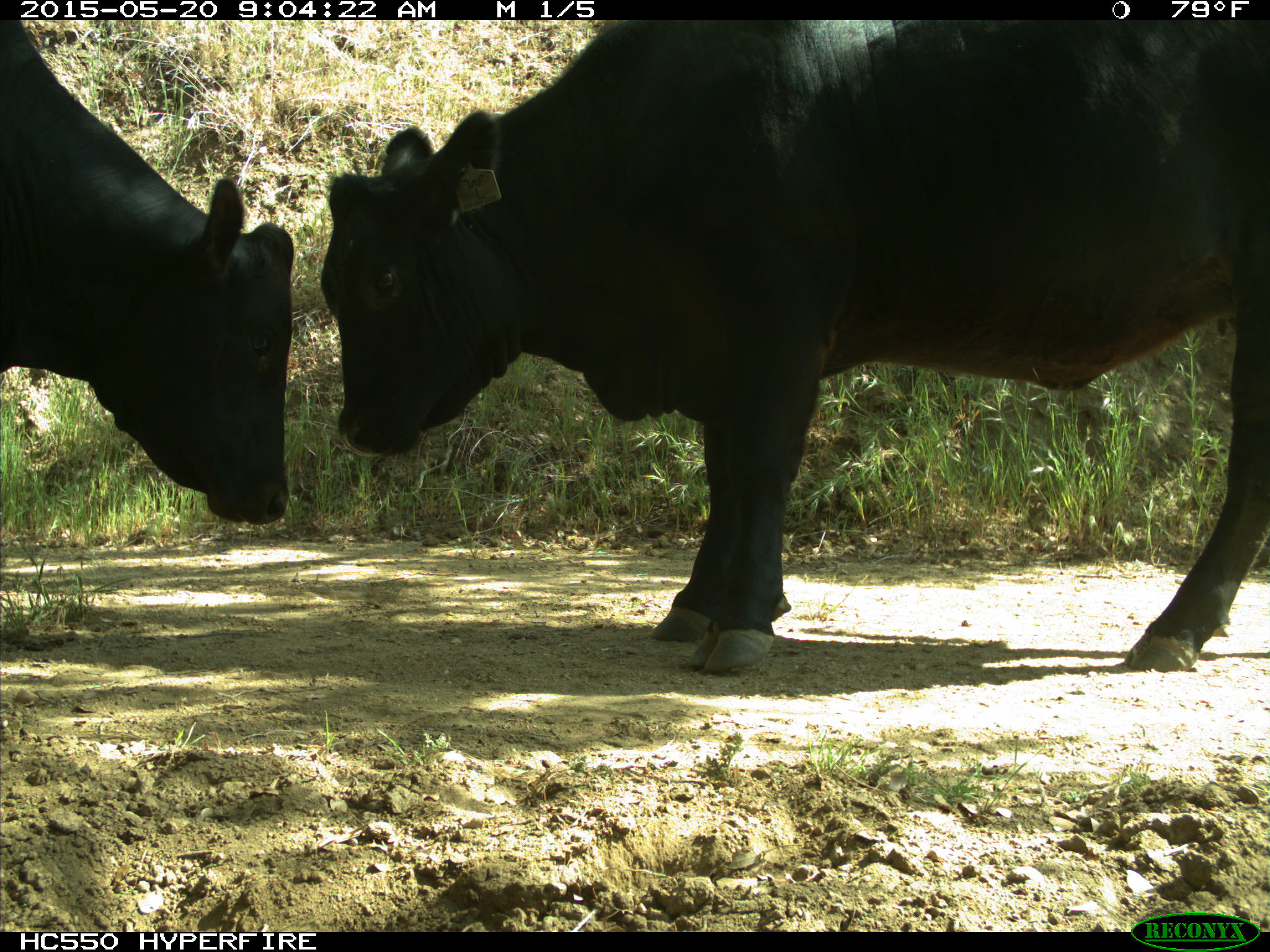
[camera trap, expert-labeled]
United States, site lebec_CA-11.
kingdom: Animalia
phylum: Chordata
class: Mammalia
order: Artiodactyla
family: Bovidae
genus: Bos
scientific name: Bos taurus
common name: domestic cow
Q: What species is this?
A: Bos taurus (domestic cow).